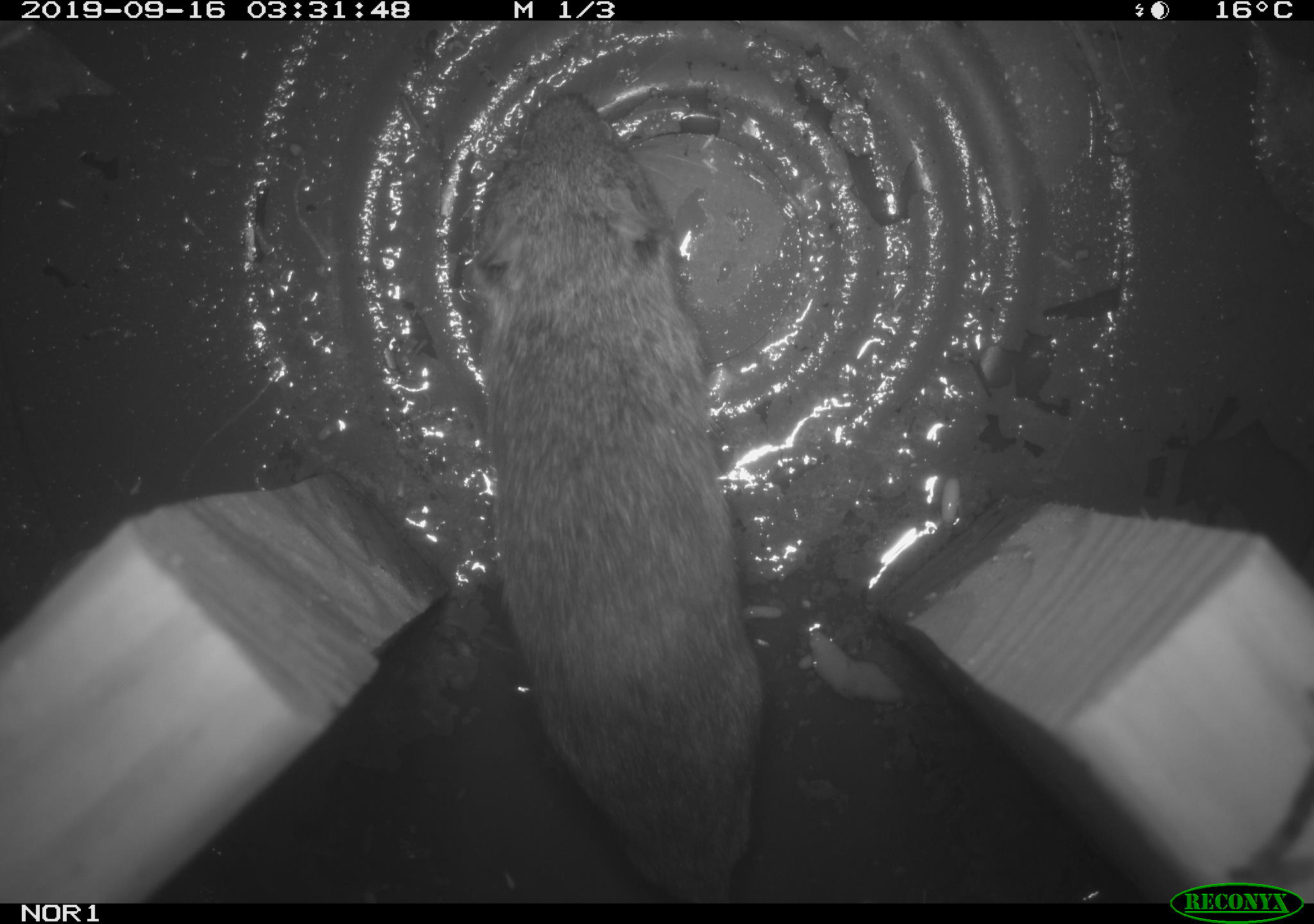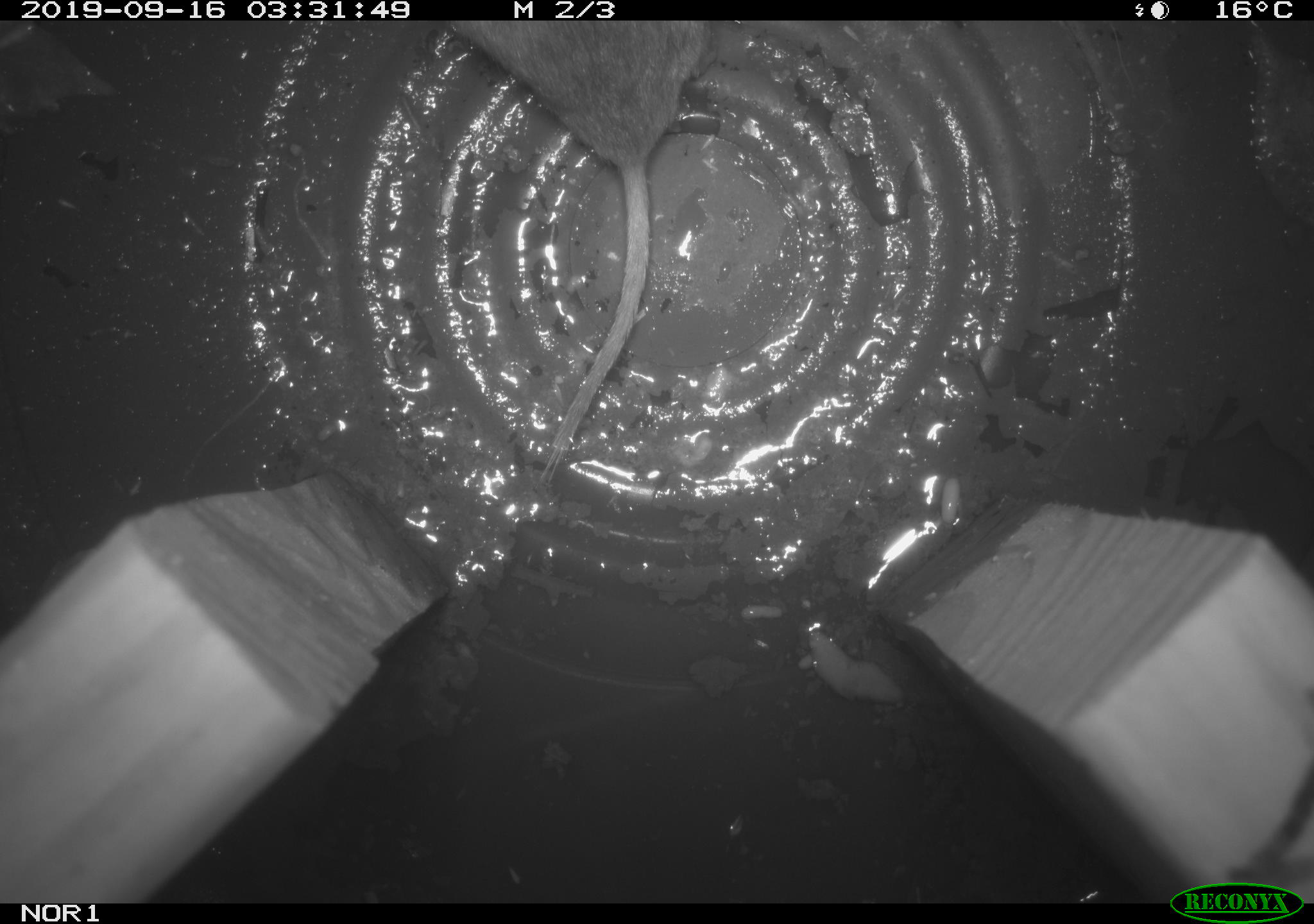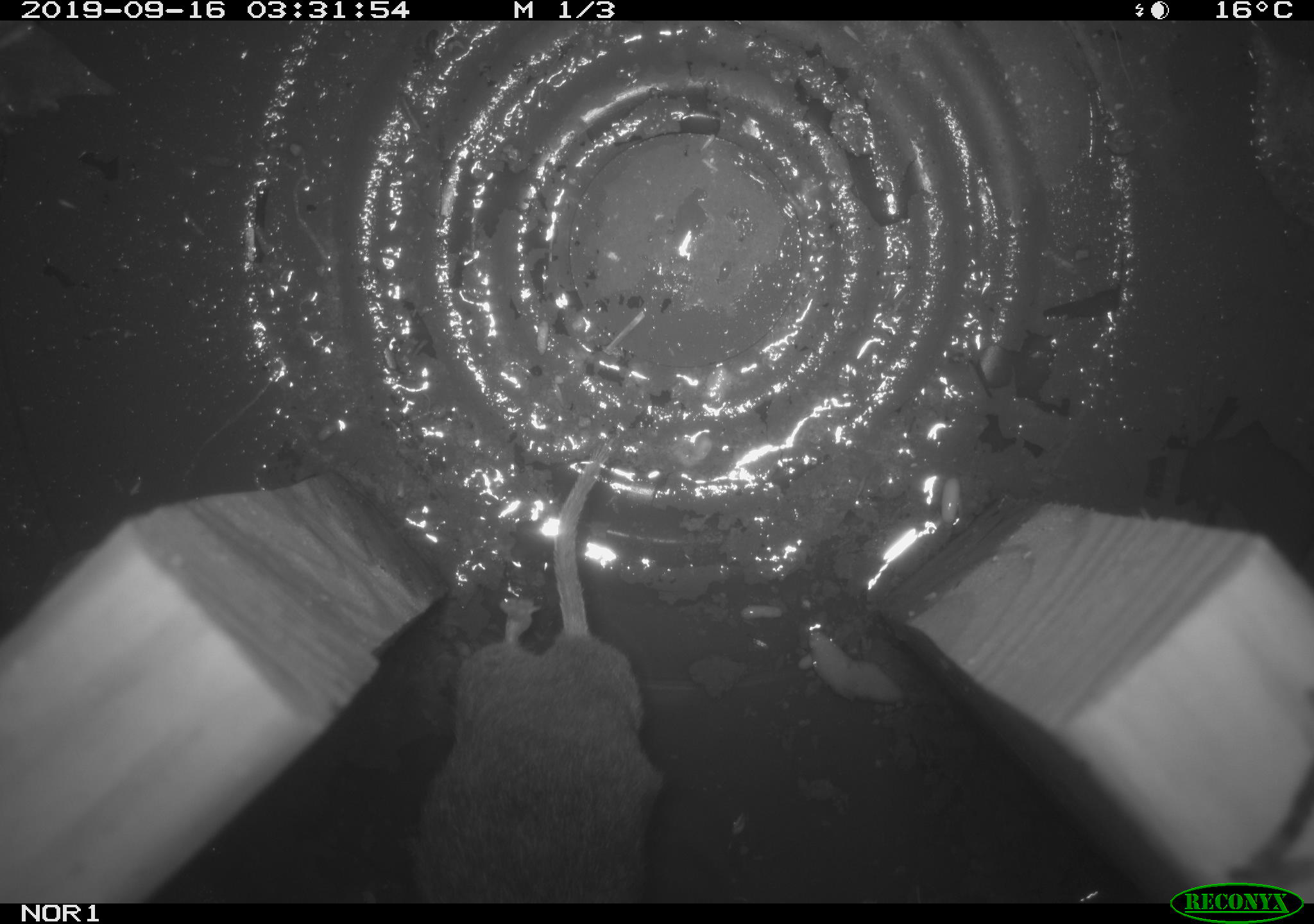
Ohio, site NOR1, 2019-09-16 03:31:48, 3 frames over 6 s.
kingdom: Animalia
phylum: Chordata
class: Mammalia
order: Rodentia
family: Cricetidae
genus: Microtus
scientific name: Microtus pennsylvanicus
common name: meadow vole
Meadow vole (Microtus pennsylvanicus).